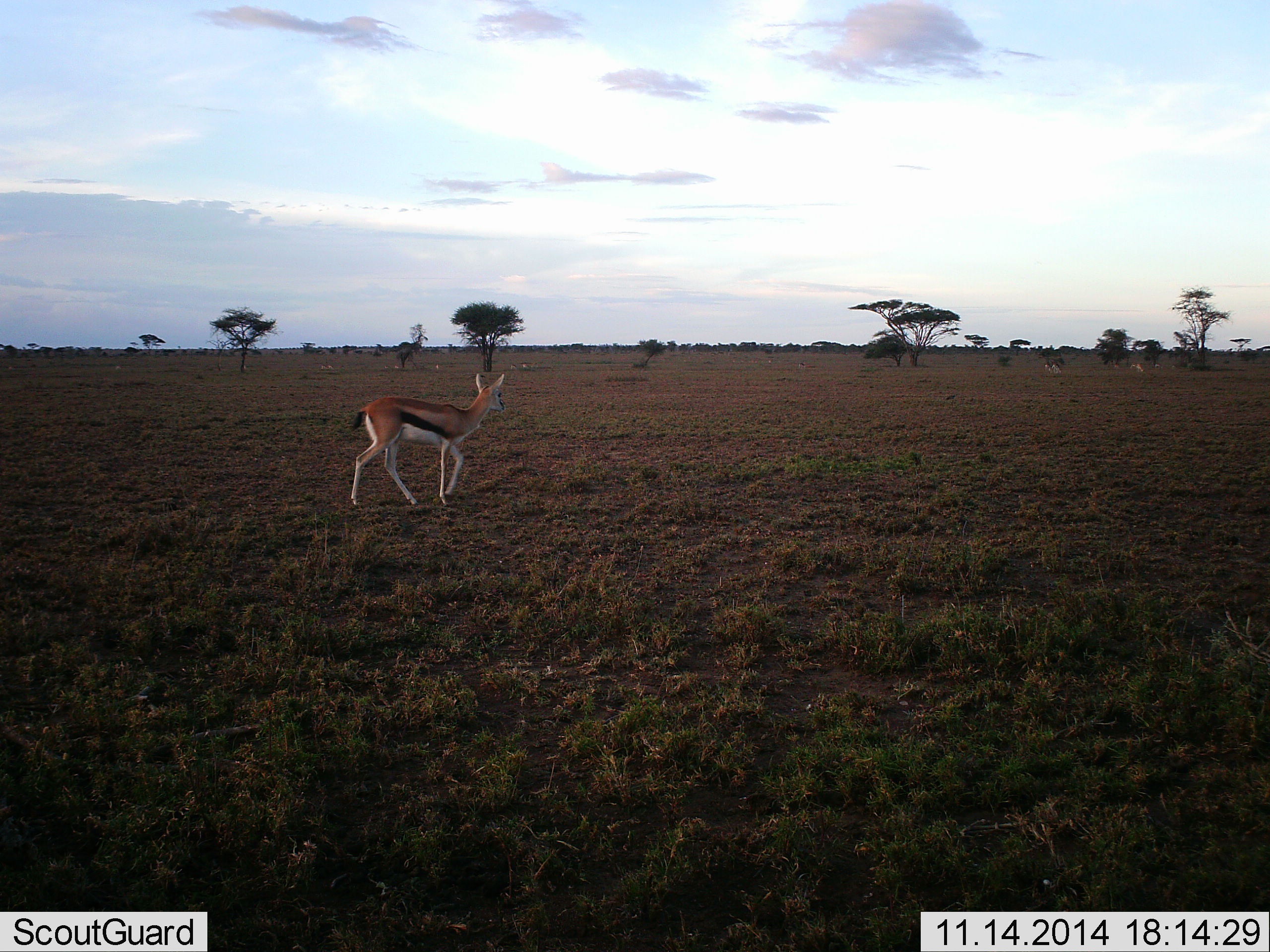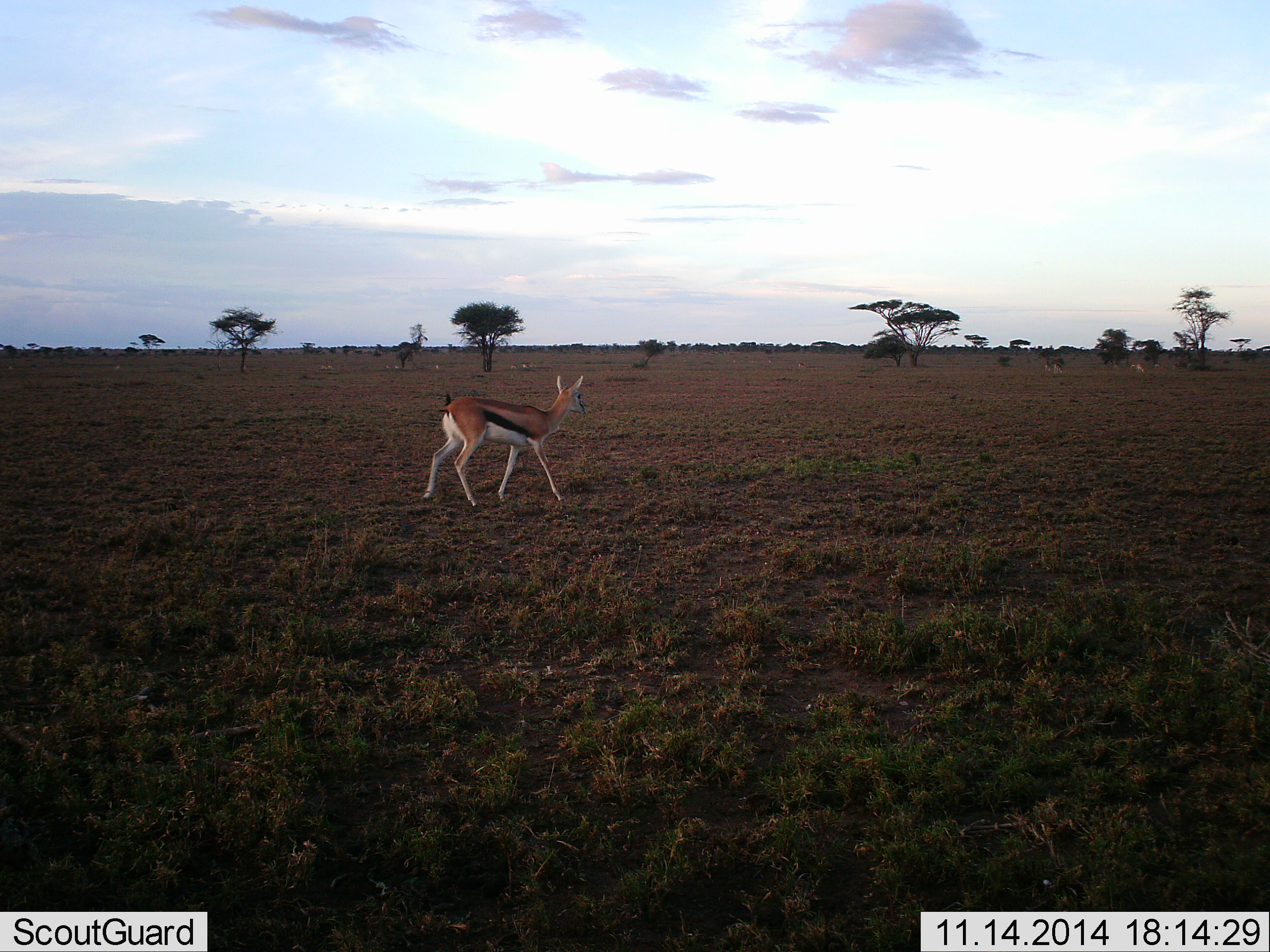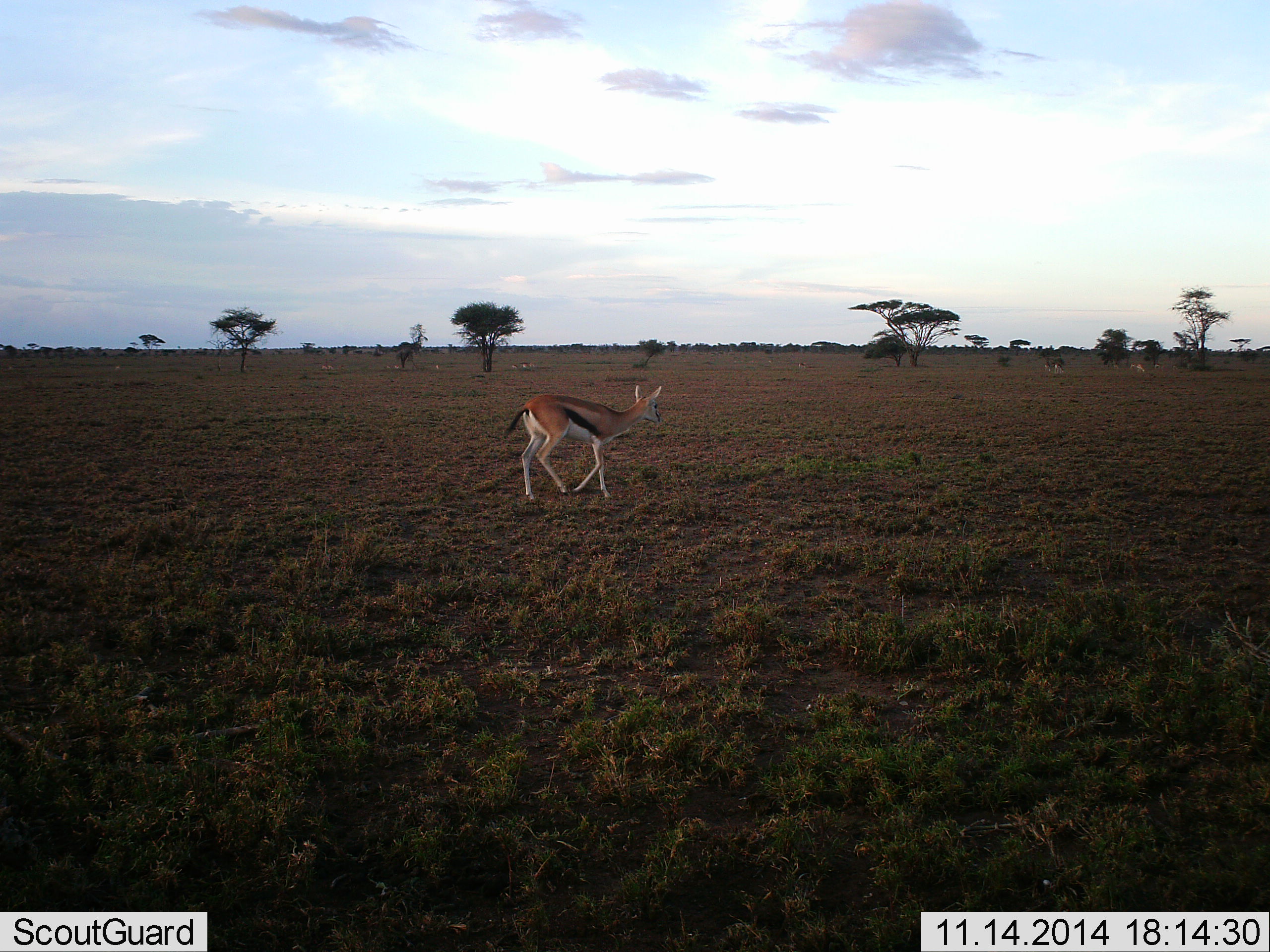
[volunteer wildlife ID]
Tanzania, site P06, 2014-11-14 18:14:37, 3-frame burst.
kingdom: Animalia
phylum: Chordata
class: Mammalia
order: Artiodactyla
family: Bovidae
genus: Eudorcas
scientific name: Eudorcas thomsonii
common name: thomson's gazelle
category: gazellethomsons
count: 1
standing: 9%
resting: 0%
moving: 91%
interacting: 0%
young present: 0%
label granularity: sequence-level